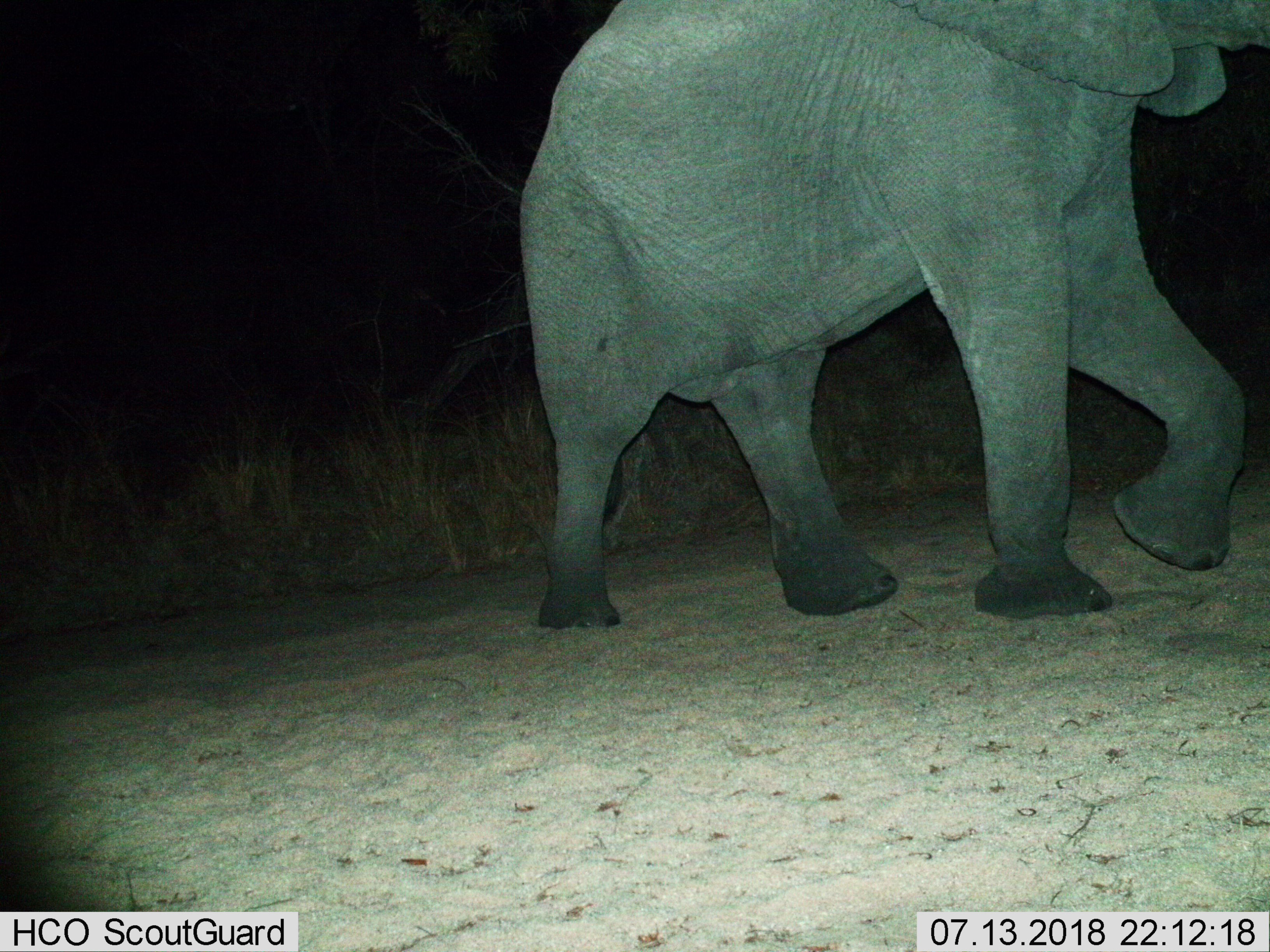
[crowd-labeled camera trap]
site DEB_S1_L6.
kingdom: Animalia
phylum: Chordata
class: Mammalia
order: Proboscidea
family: Elephantidae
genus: Loxodonta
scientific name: Loxodonta africana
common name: african bush elephant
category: elephant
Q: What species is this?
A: Elephant (african bush elephant) (Loxodonta africana).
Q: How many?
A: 1.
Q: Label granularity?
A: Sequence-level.